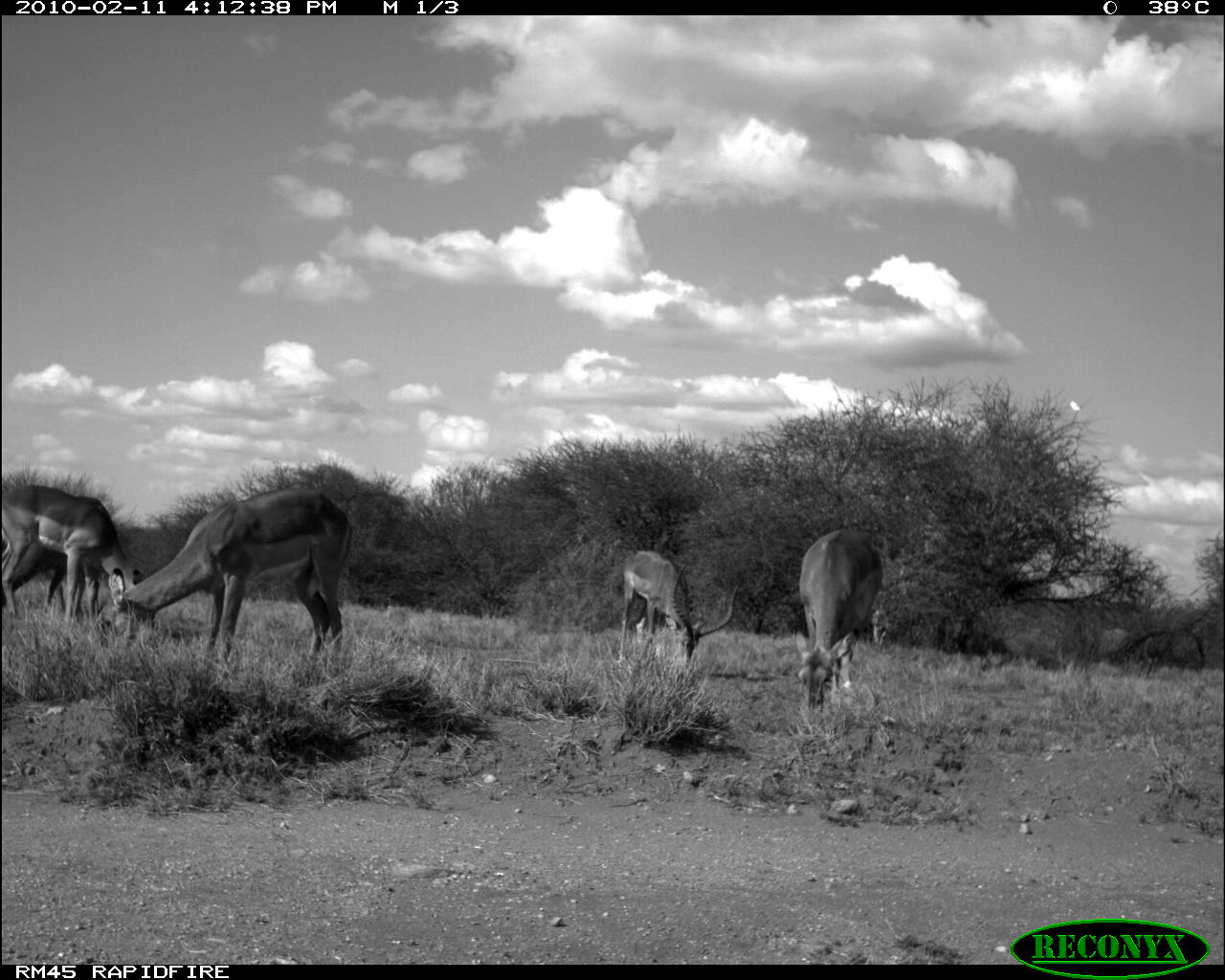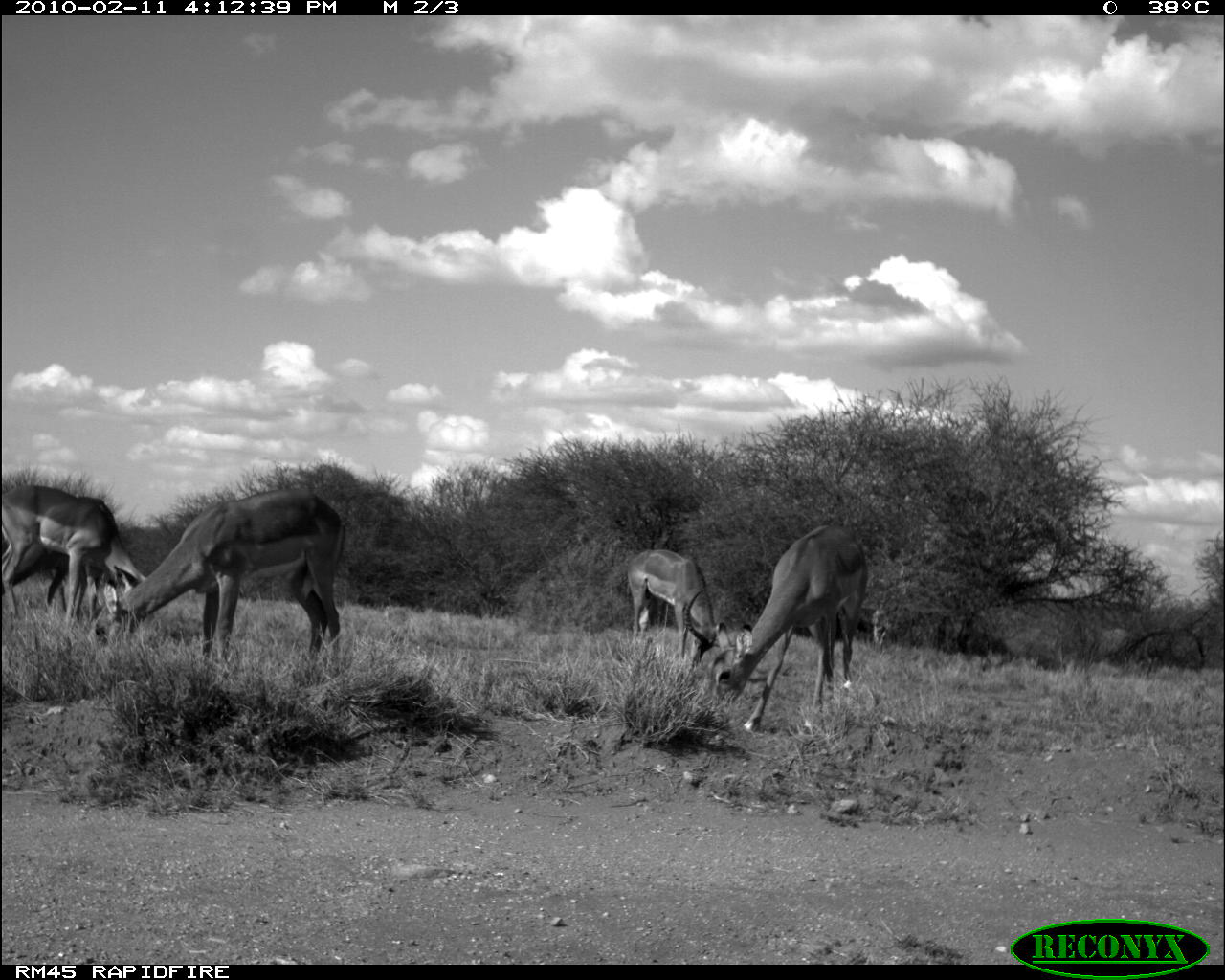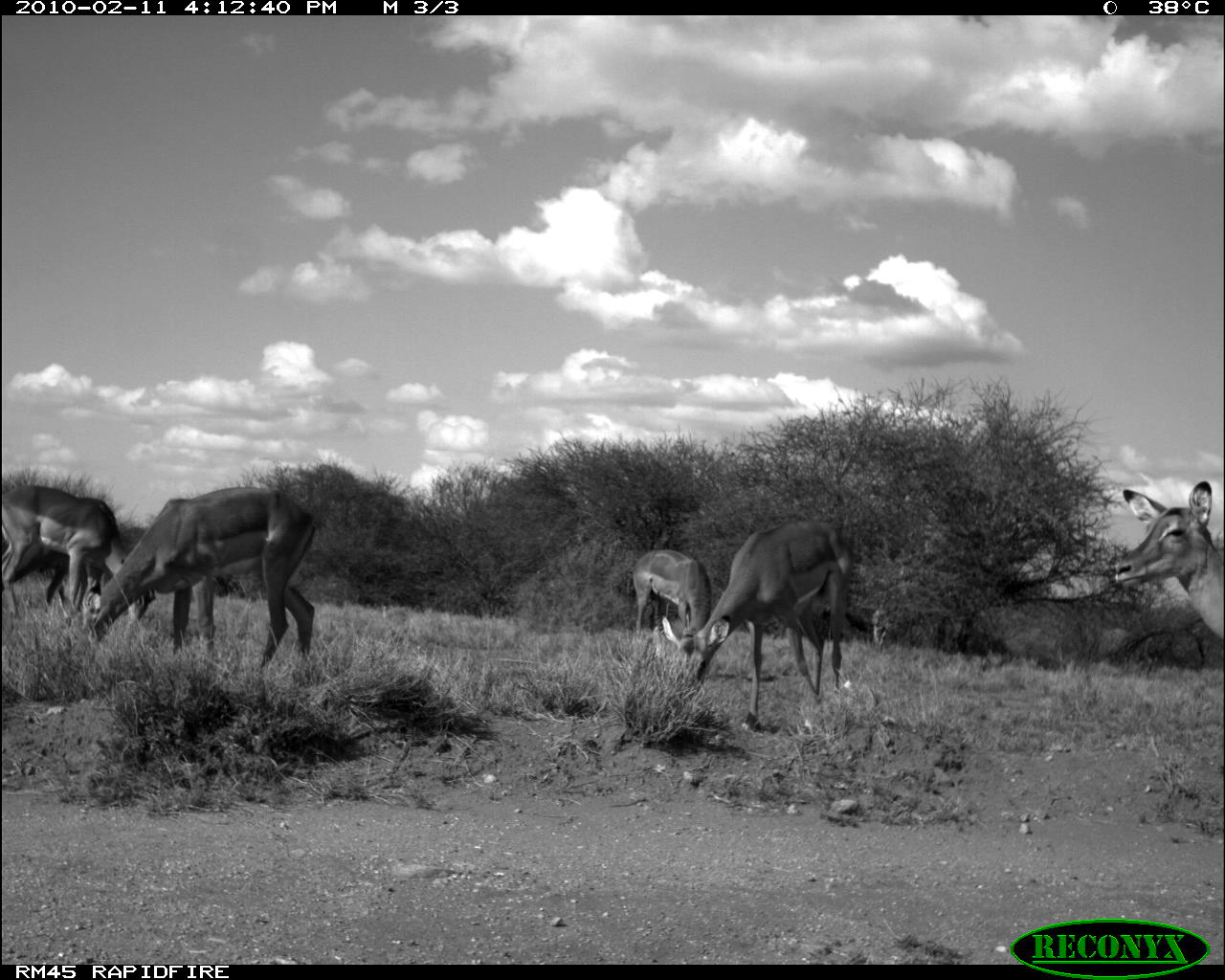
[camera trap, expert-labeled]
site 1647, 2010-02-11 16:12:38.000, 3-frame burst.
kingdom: Animalia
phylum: Chordata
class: Mammalia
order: Artiodactyla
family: Bovidae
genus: Aepyceros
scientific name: Aepyceros melampus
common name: impala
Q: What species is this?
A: Aepyceros melampus (impala).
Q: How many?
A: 5.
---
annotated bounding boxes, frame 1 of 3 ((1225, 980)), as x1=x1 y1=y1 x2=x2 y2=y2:
aepyceros melampus: x1=85 y1=486 x2=355 y2=669; x1=0 y1=484 x2=144 y2=625; x1=793 y1=527 x2=890 y2=709; x1=618 y1=549 x2=745 y2=667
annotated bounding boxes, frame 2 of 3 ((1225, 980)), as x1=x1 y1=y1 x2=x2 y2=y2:
aepyceros melampus: x1=87 y1=489 x2=347 y2=680; x1=692 y1=523 x2=868 y2=732; x1=0 y1=485 x2=146 y2=639; x1=626 y1=549 x2=720 y2=668; x1=1 y1=542 x2=120 y2=626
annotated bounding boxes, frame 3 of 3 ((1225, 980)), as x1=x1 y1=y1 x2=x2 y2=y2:
aepyceros melampus: x1=86 y1=486 x2=316 y2=666; x1=681 y1=518 x2=855 y2=733; x1=0 y1=485 x2=157 y2=622; x1=1114 y1=481 x2=1224 y2=640; x1=626 y1=549 x2=712 y2=670; x1=1 y1=537 x2=102 y2=618